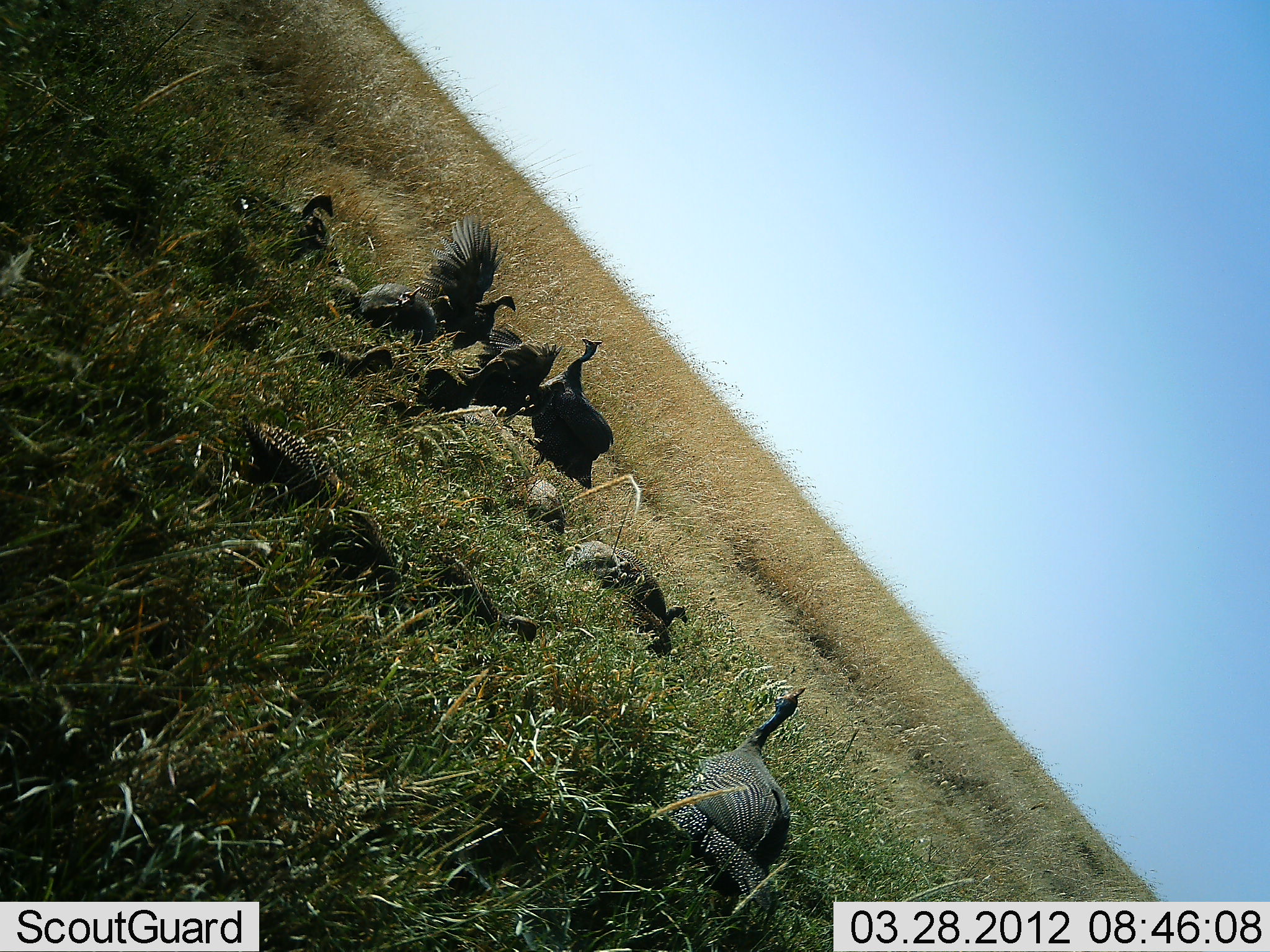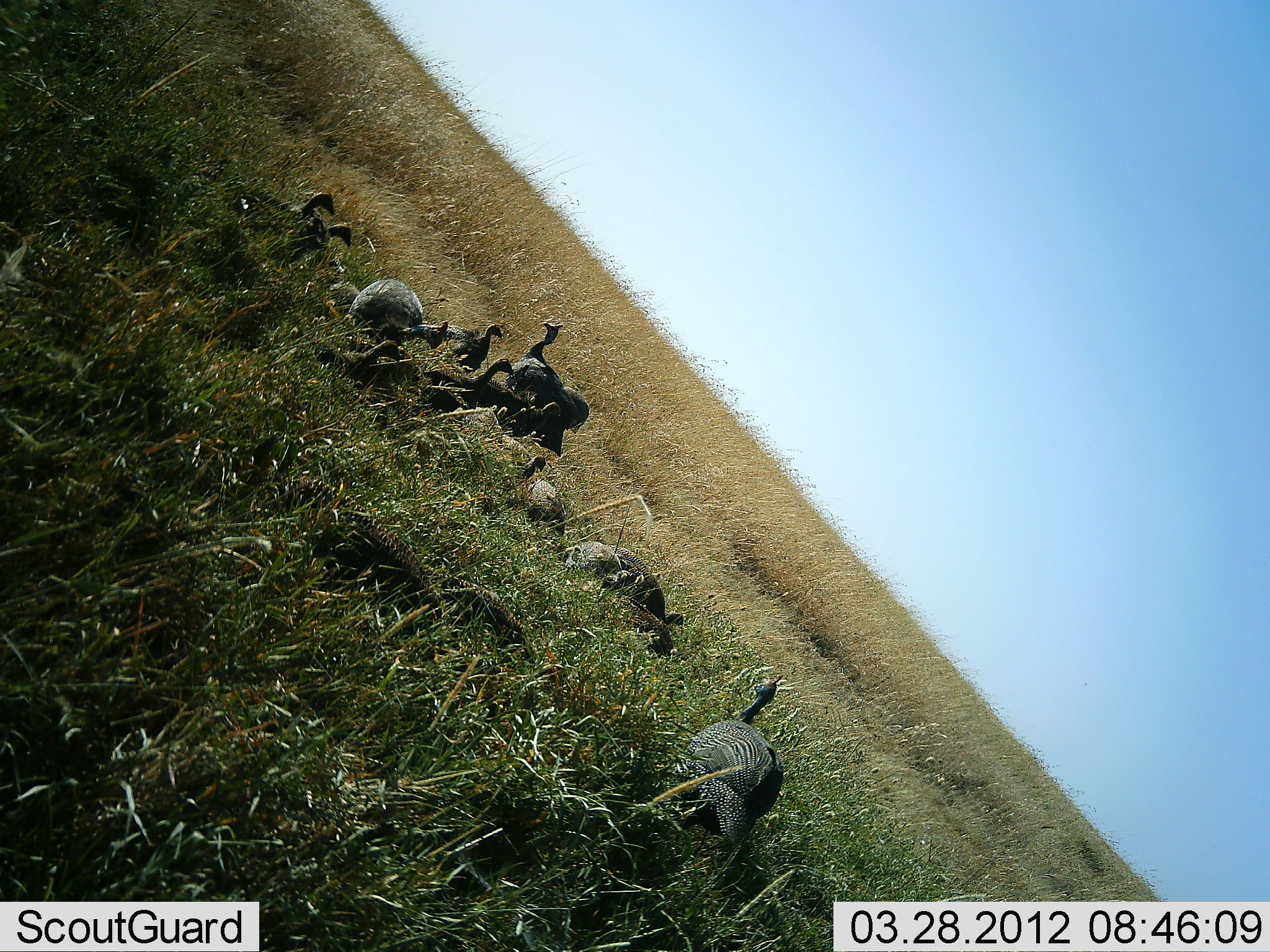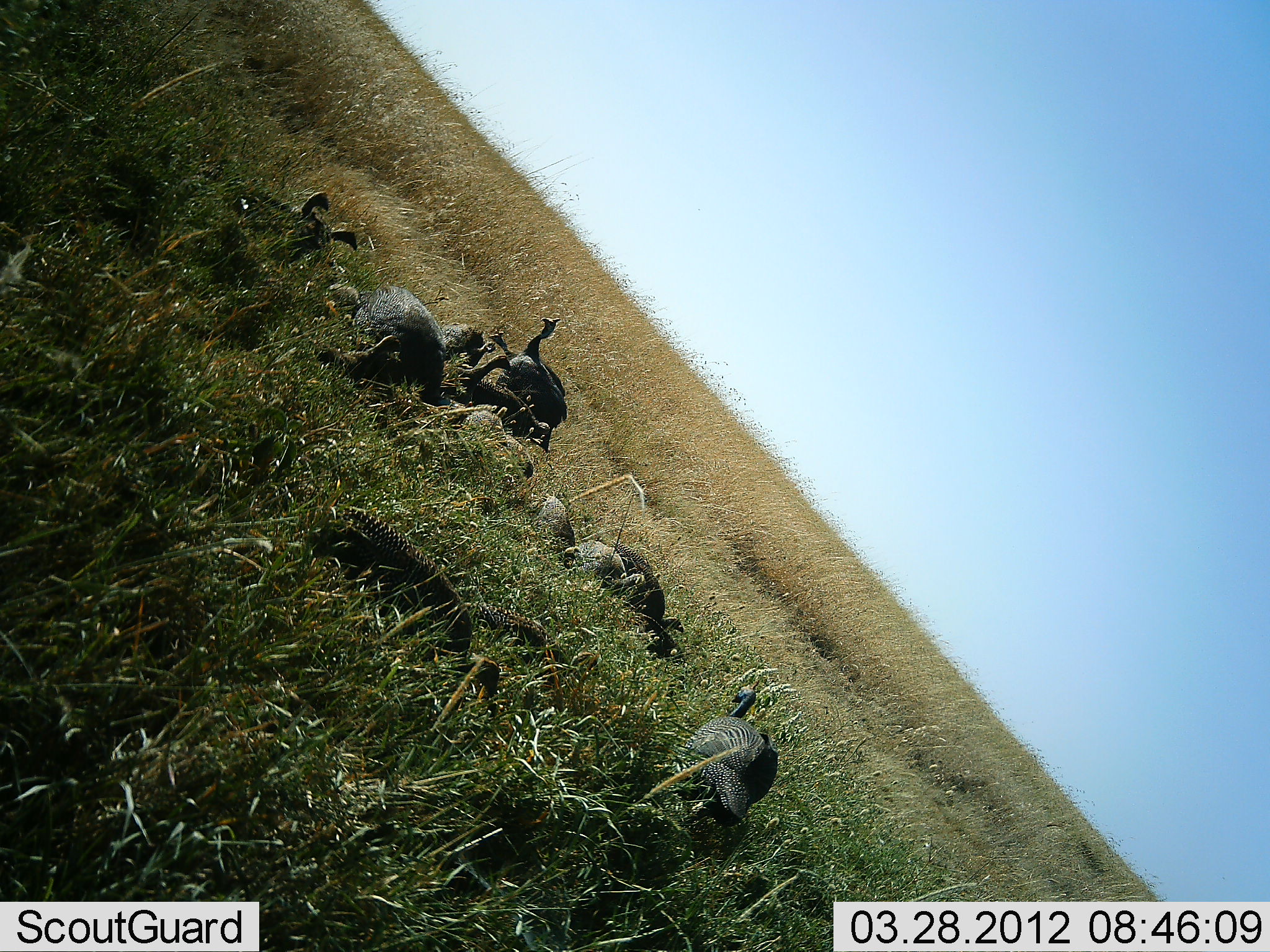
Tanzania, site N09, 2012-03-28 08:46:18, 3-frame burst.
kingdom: Animalia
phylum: Chordata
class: Aves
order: Galliformes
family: Numididae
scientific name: Numididae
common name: guinea fowl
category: guineafowl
Guineafowl (guinea fowl) (Numididae), count 11-50. Behavior (volunteer vote fractions): standing 56%, resting 48%, moving 60%, interacting 24%. Young present (vote fraction): 16%. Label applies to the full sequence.